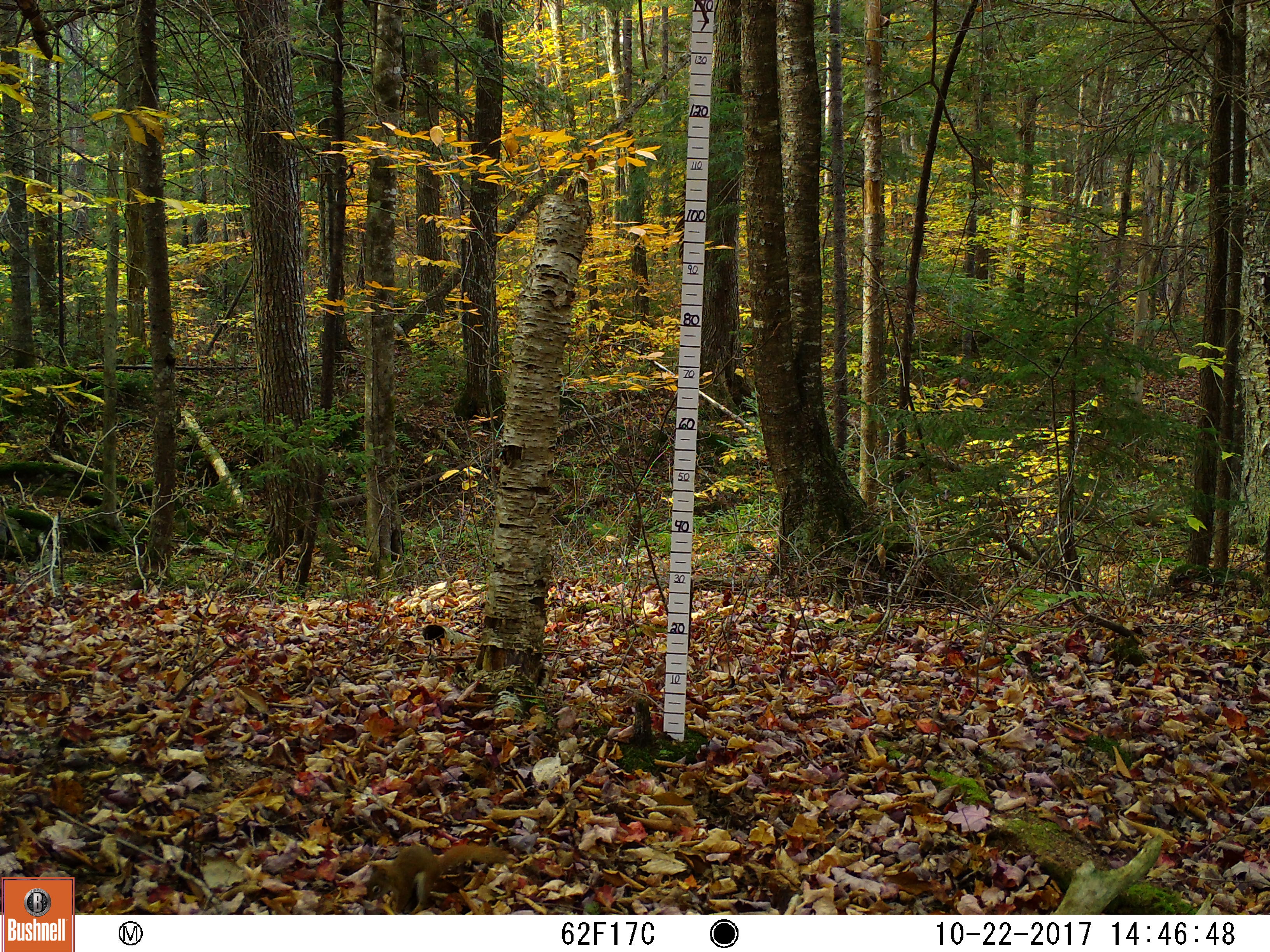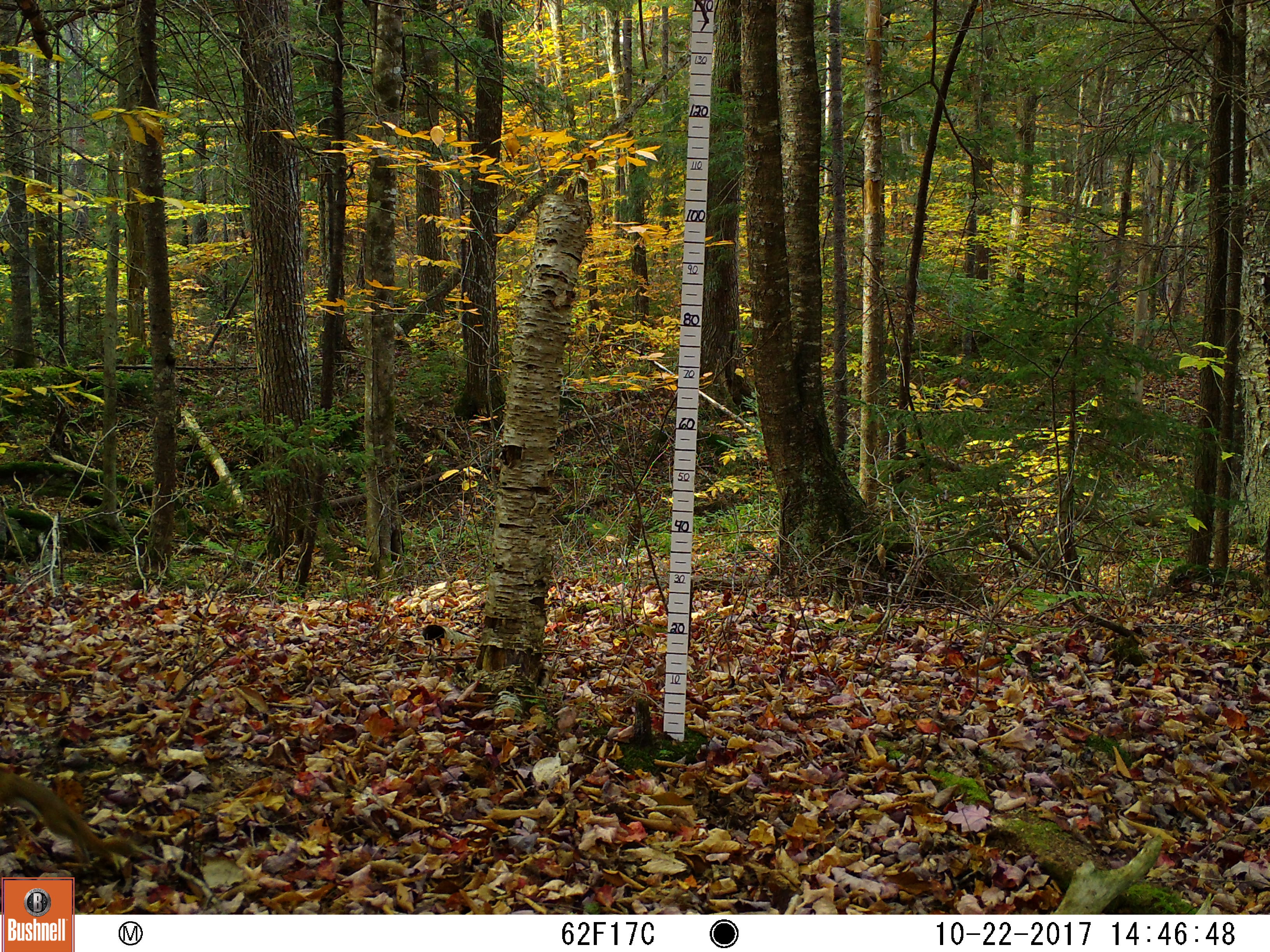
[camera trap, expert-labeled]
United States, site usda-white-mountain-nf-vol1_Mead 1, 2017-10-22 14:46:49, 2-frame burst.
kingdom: Animalia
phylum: Chordata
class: Mammalia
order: Rodentia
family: Sciuridae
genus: Tamiasciurus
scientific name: Tamiasciurus hudsonicus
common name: red squirrel